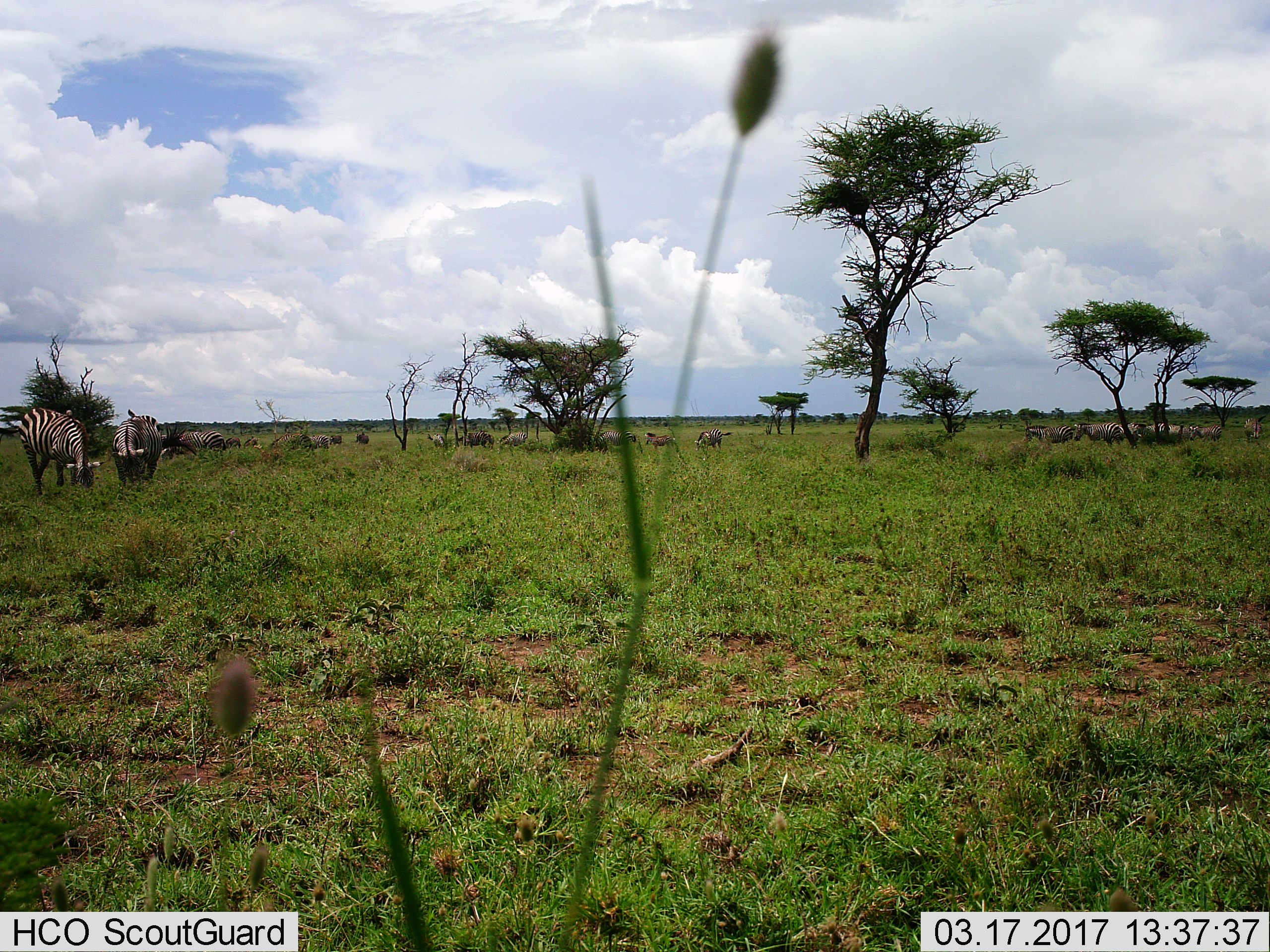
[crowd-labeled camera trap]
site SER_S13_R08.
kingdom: Animalia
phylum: Chordata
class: Mammalia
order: Perissodactyla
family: Equidae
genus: Equus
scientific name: Equus quagga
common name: plains zebra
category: zebraplains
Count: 11-50.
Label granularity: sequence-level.